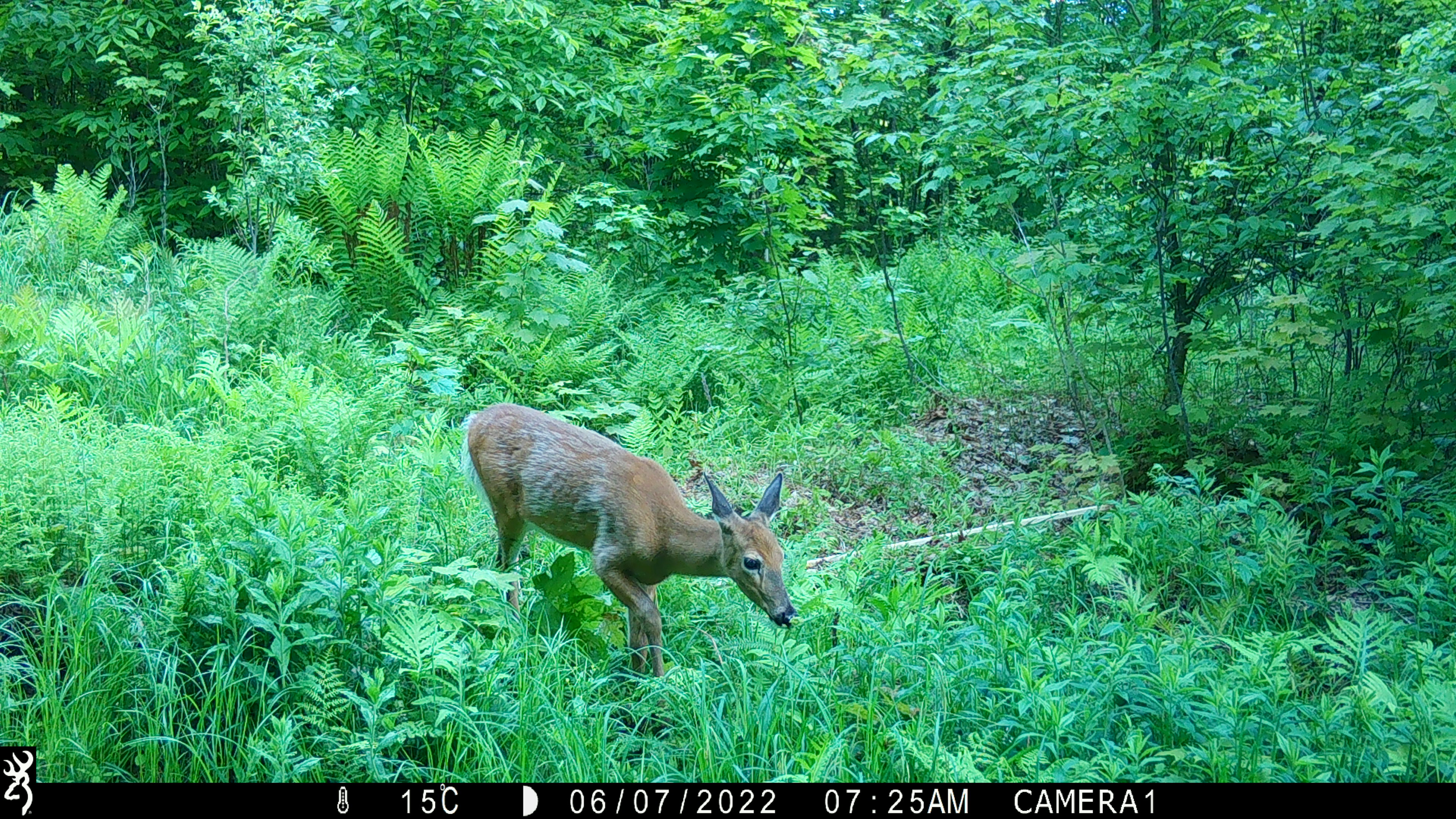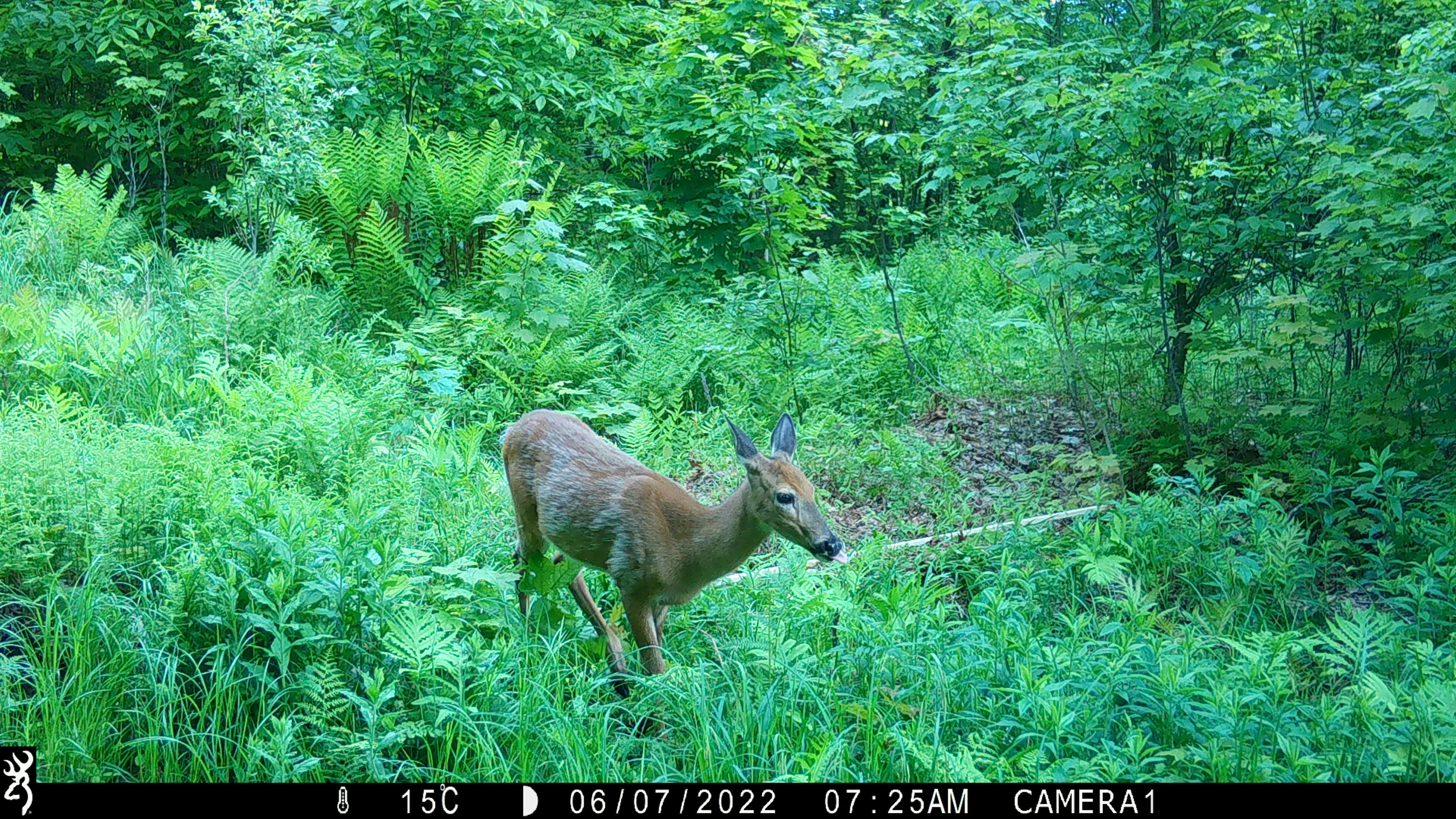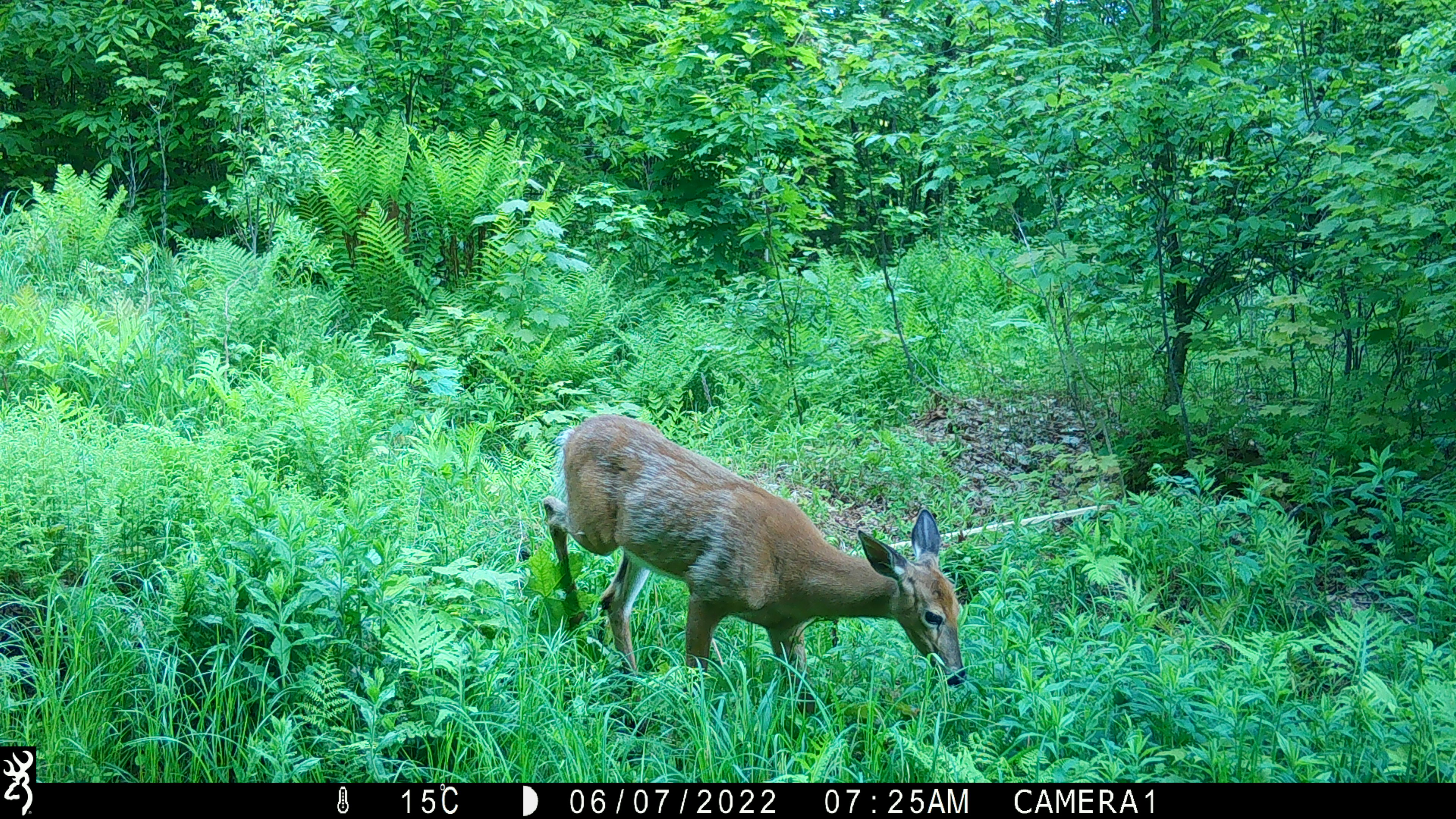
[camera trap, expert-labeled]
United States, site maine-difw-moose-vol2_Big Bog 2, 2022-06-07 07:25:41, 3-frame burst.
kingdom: Animalia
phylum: Chordata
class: Mammalia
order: Artiodactyla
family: Cervidae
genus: Odocoileus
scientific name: Odocoileus virginianus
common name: white-tailed deer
White-tailed deer (Odocoileus virginianus).